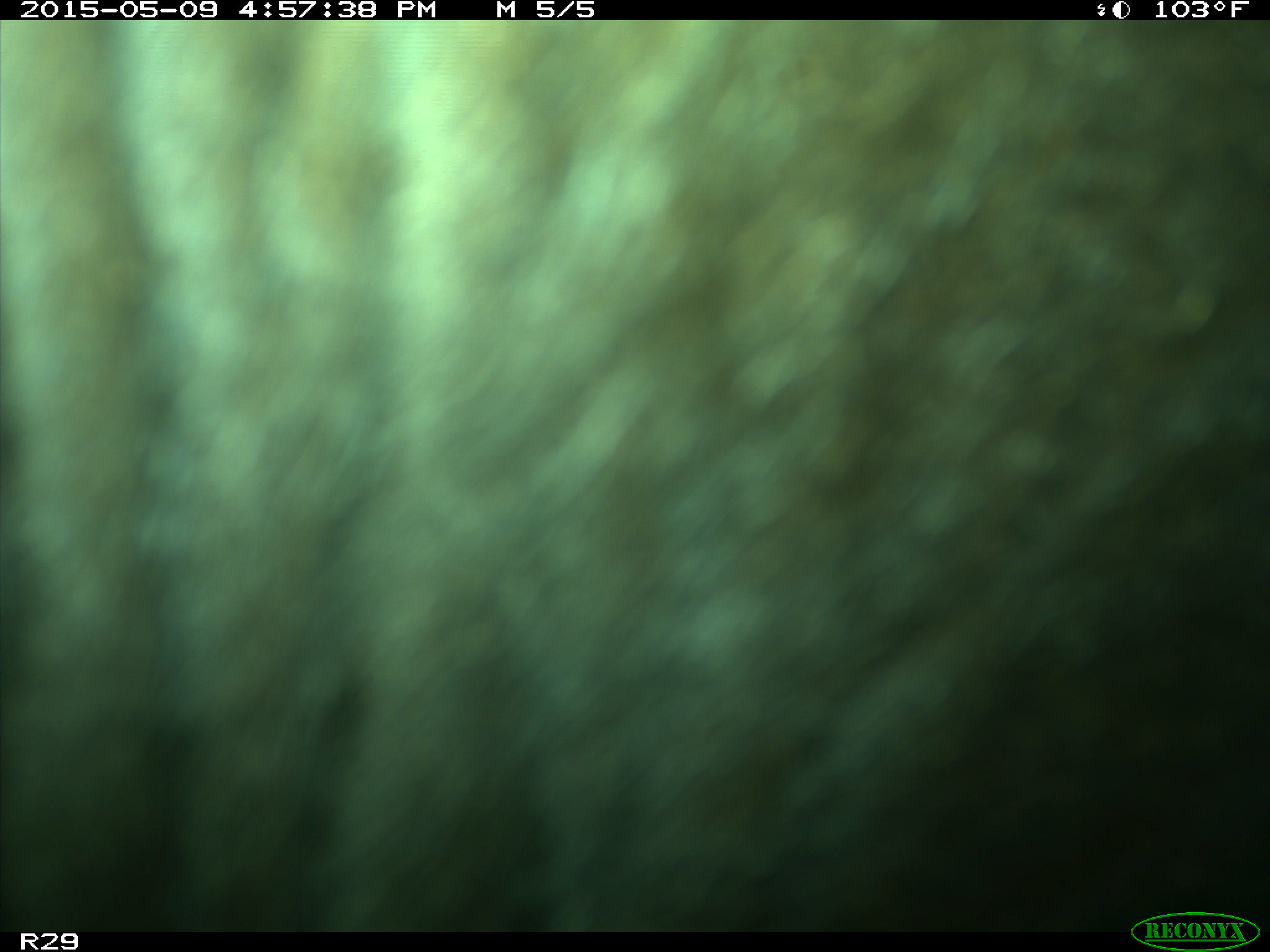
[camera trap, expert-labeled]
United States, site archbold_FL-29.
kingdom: Animalia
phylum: Chordata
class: Mammalia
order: Artiodactyla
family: Bovidae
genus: Bos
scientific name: Bos taurus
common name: domestic cow